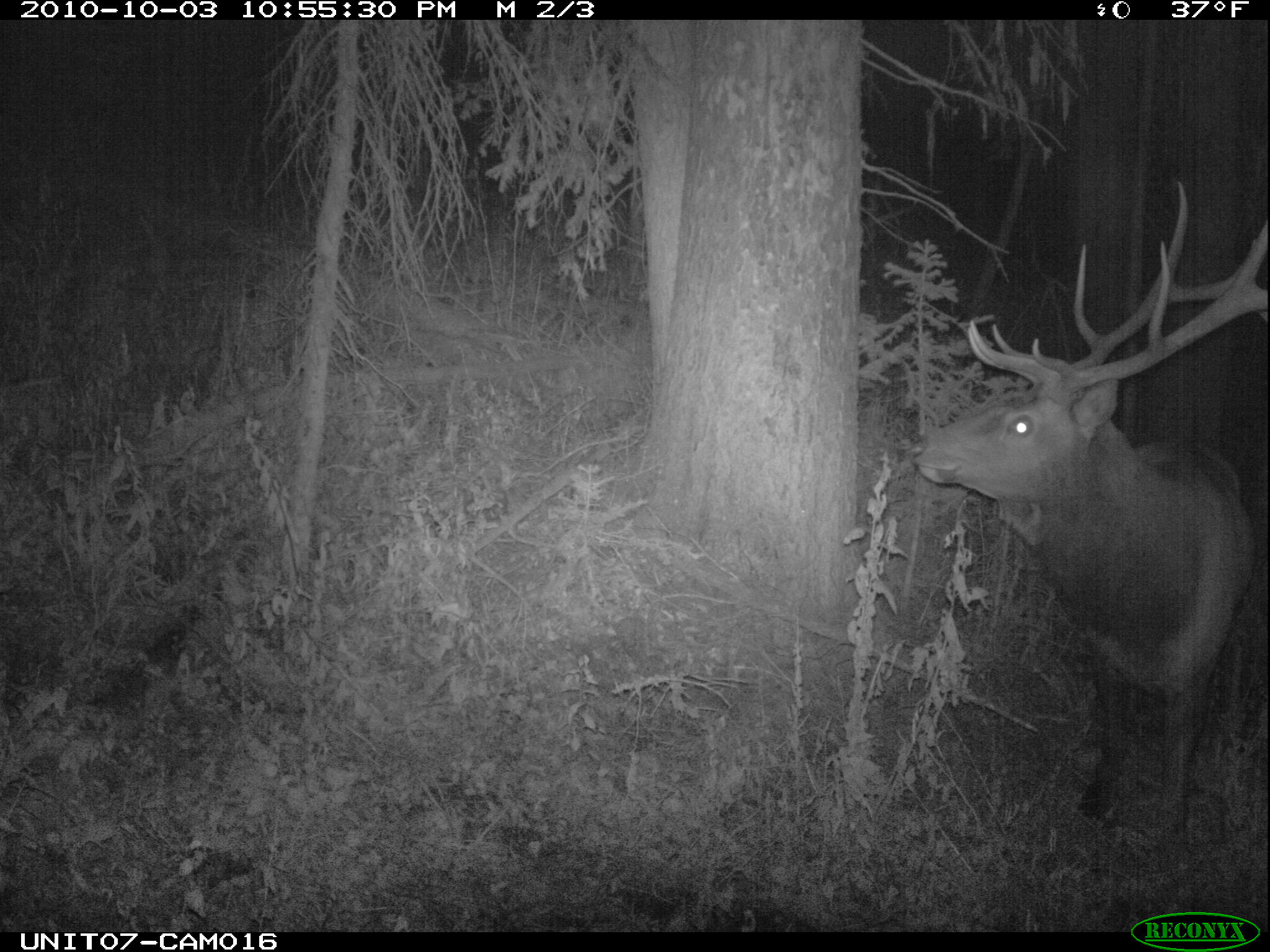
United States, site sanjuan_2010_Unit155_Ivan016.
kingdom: Animalia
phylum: Chordata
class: Mammalia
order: Artiodactyla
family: Cervidae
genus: Cervus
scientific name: Cervus elaphus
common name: red deer